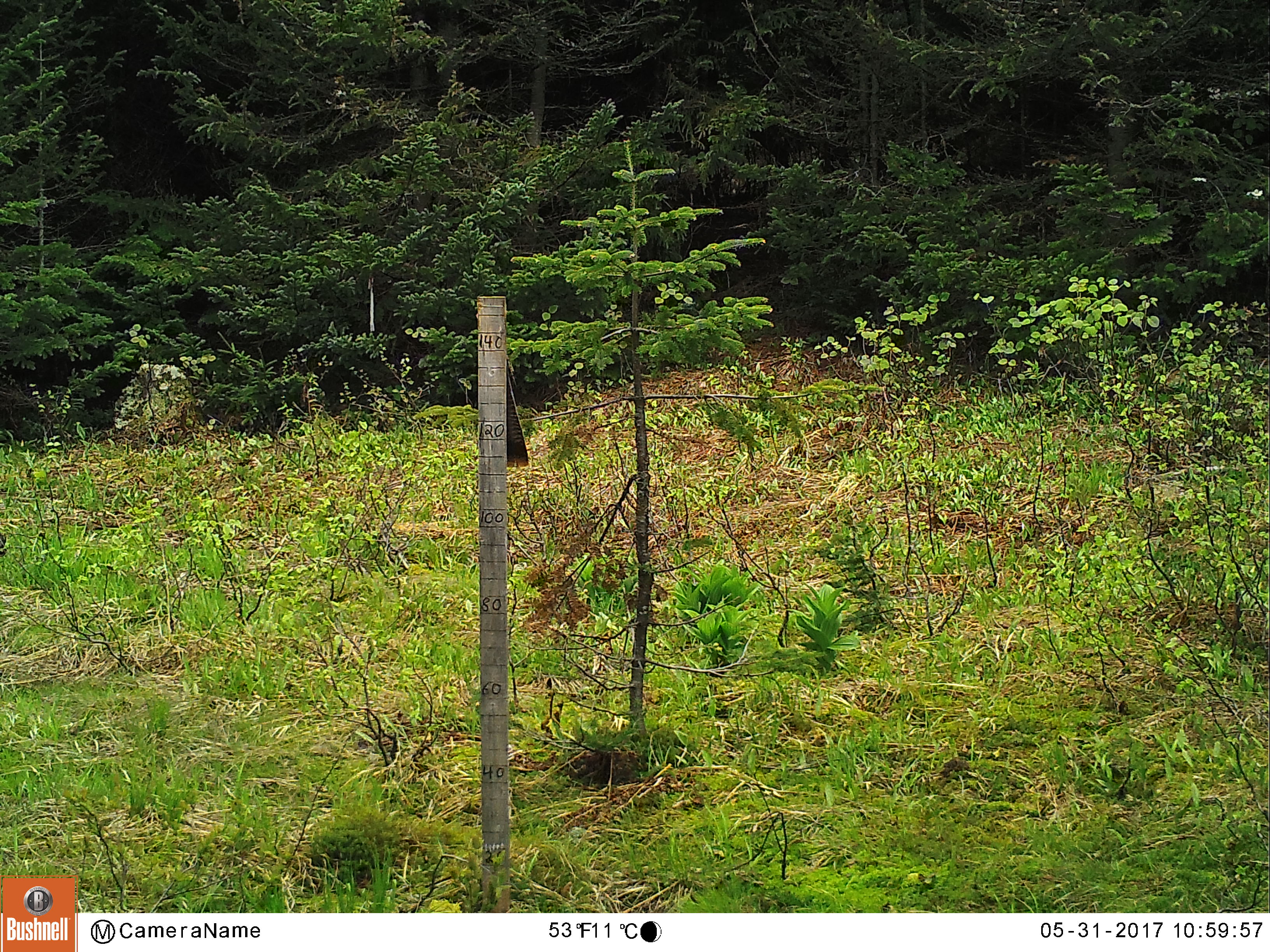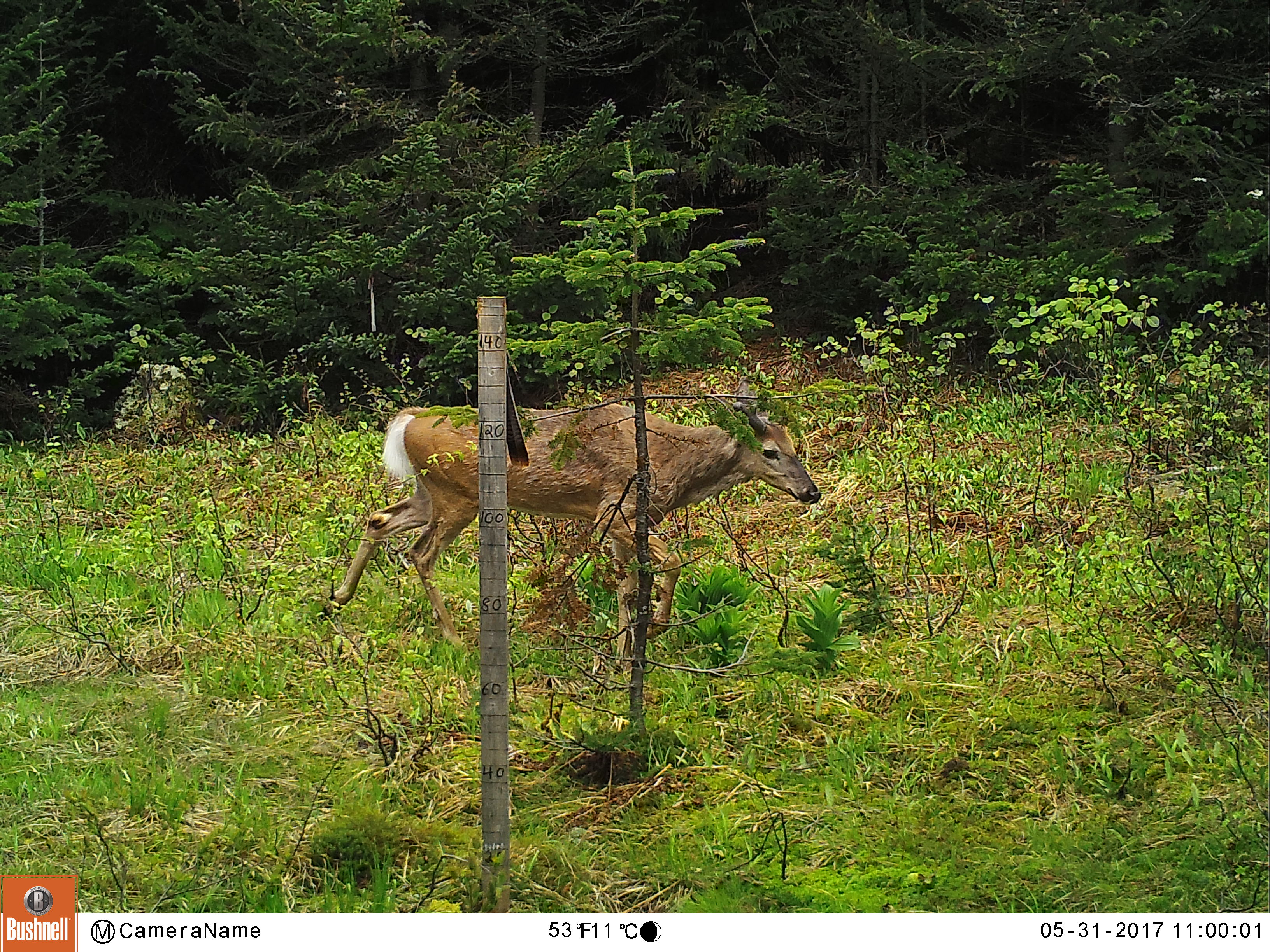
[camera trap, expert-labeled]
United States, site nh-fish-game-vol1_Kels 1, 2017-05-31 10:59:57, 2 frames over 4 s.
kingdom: Animalia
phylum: Chordata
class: Mammalia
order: Artiodactyla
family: Cervidae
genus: Odocoileus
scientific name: Odocoileus virginianus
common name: white-tailed deer